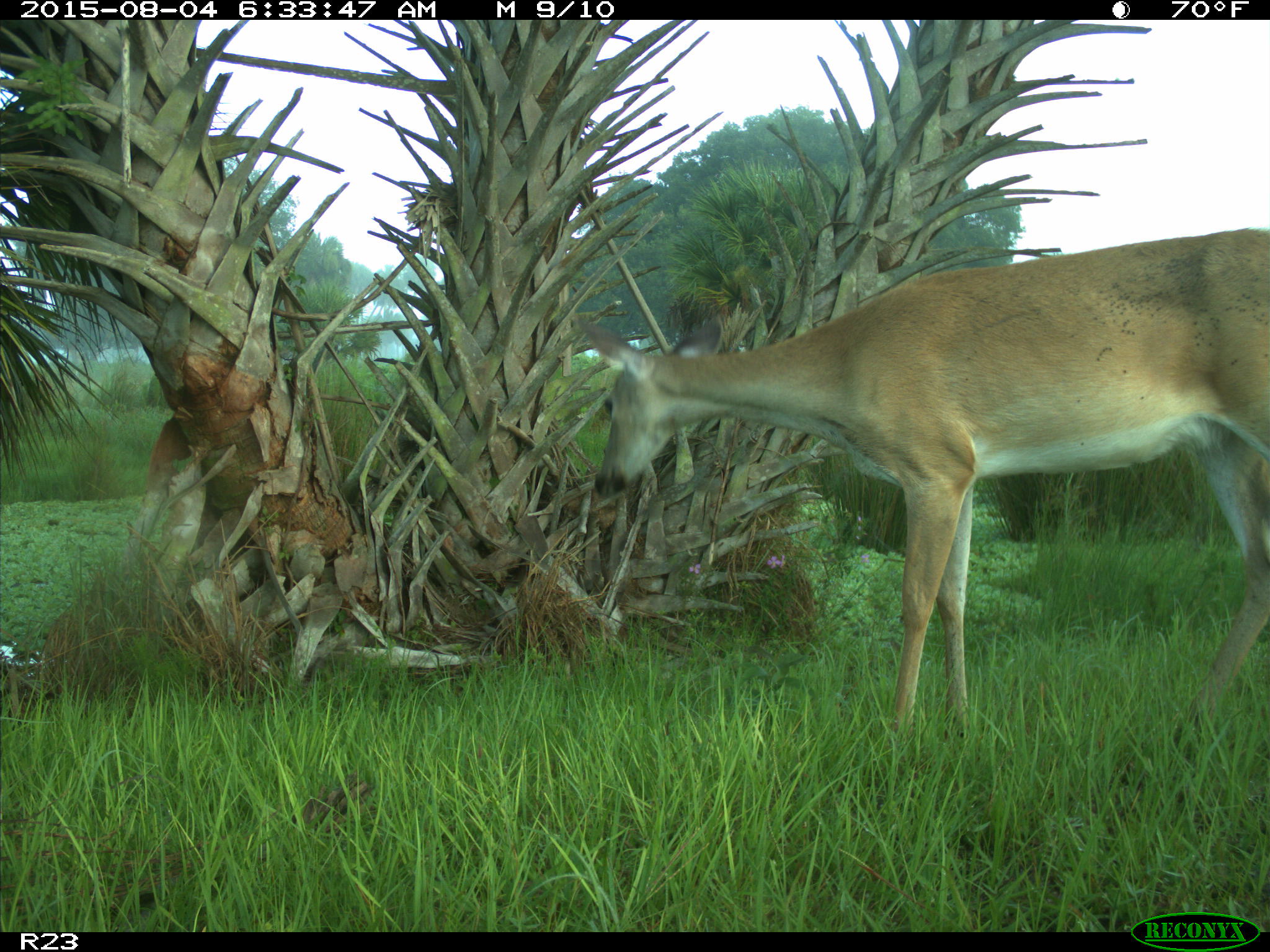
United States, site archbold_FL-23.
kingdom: Animalia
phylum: Chordata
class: Mammalia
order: Artiodactyla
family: Cervidae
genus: Odocoileus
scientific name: Odocoileus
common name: deer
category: unidentified deer